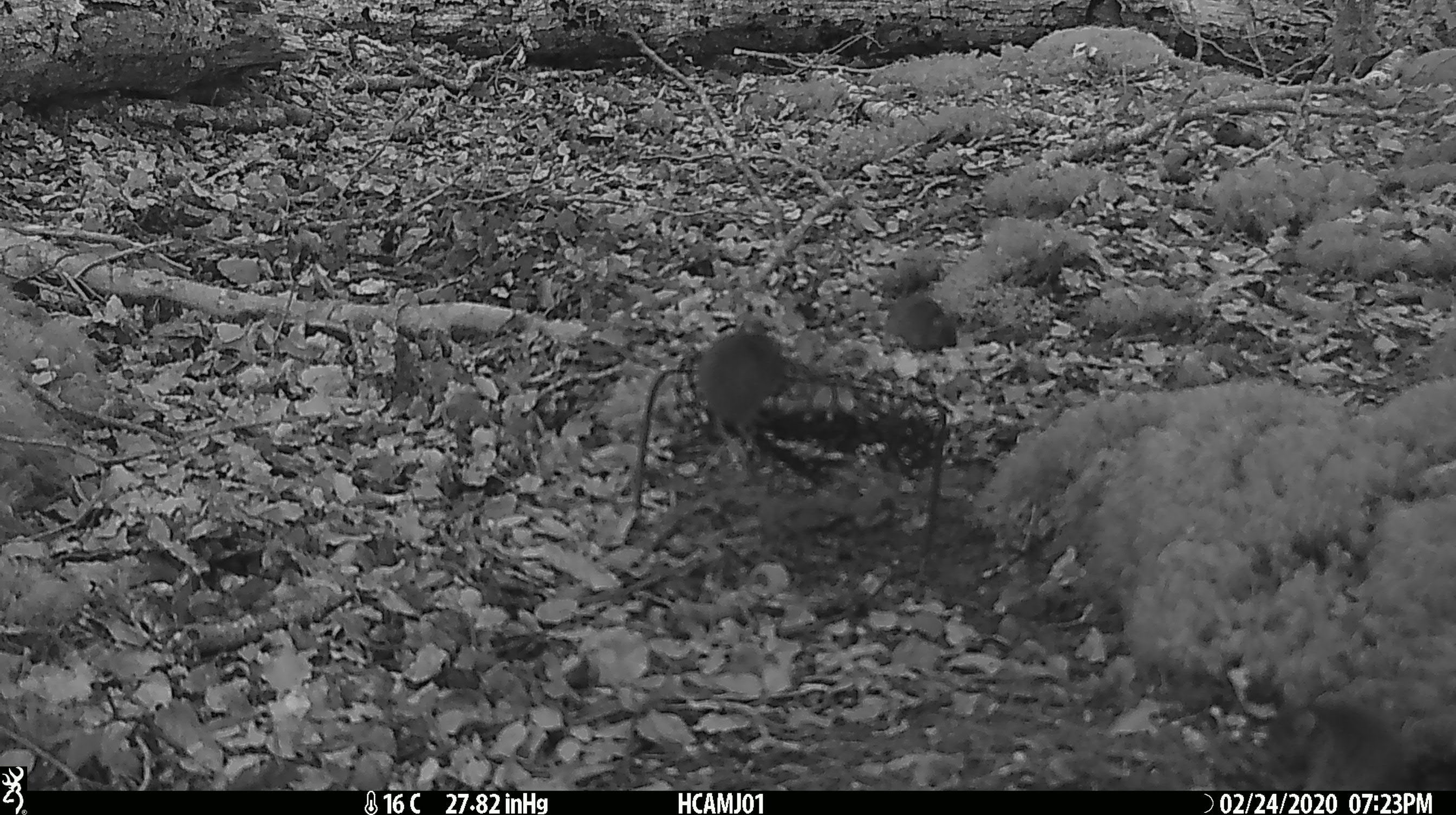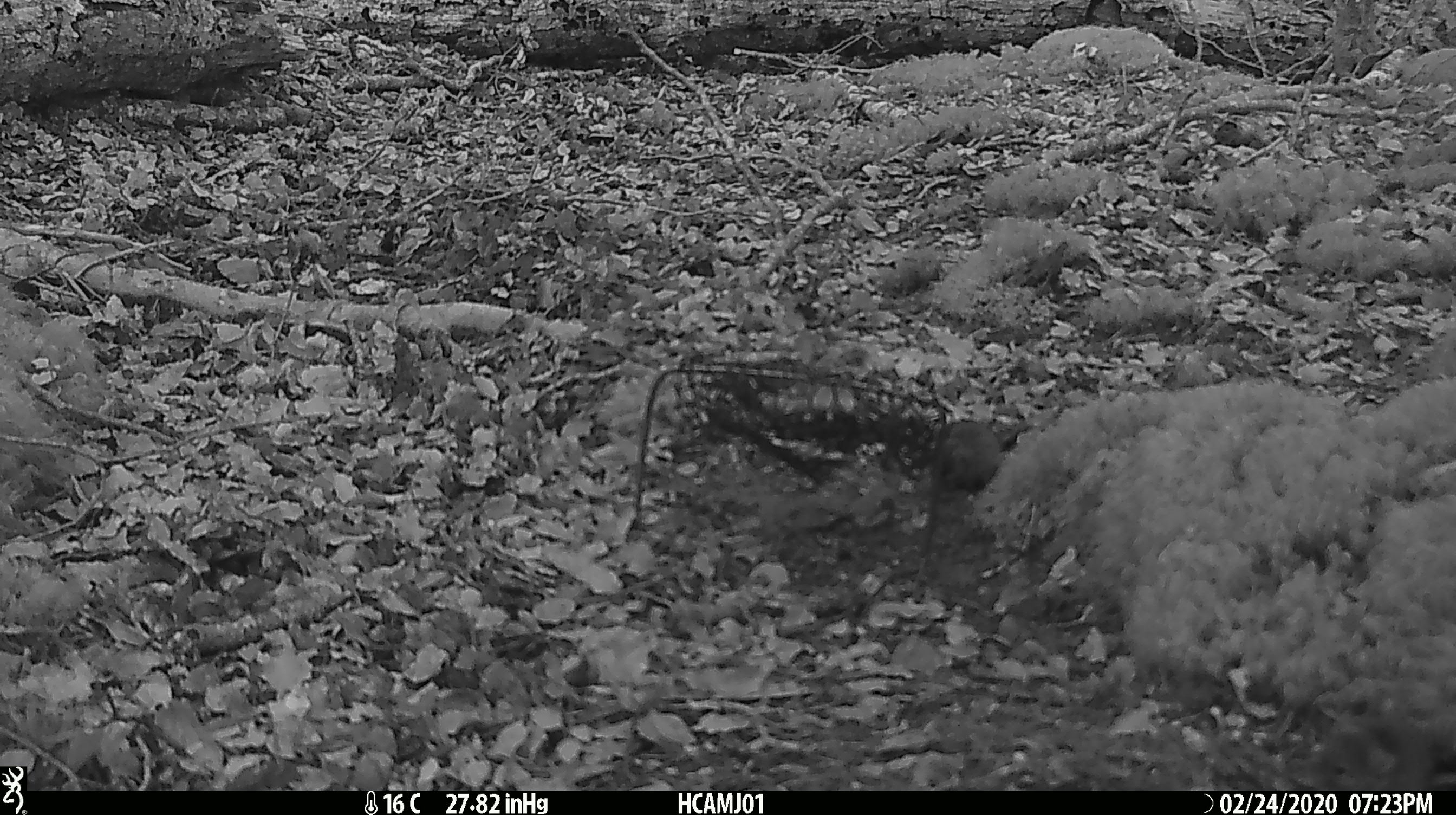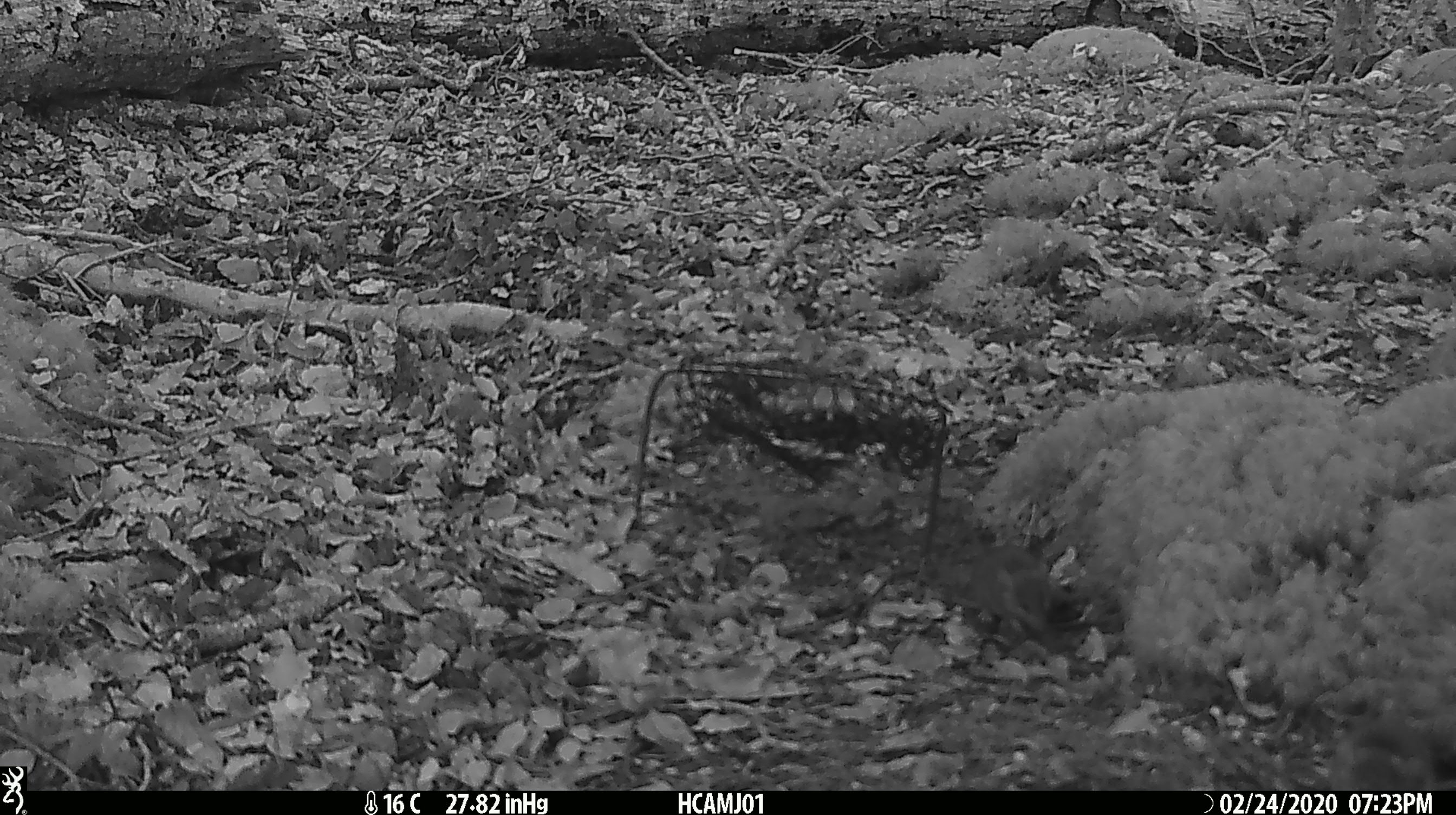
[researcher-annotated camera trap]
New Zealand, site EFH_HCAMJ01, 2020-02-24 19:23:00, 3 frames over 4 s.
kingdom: Animalia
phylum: Chordata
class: Mammalia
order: Rodentia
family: Muridae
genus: Mus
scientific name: Mus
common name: mouse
Mouse (Mus).